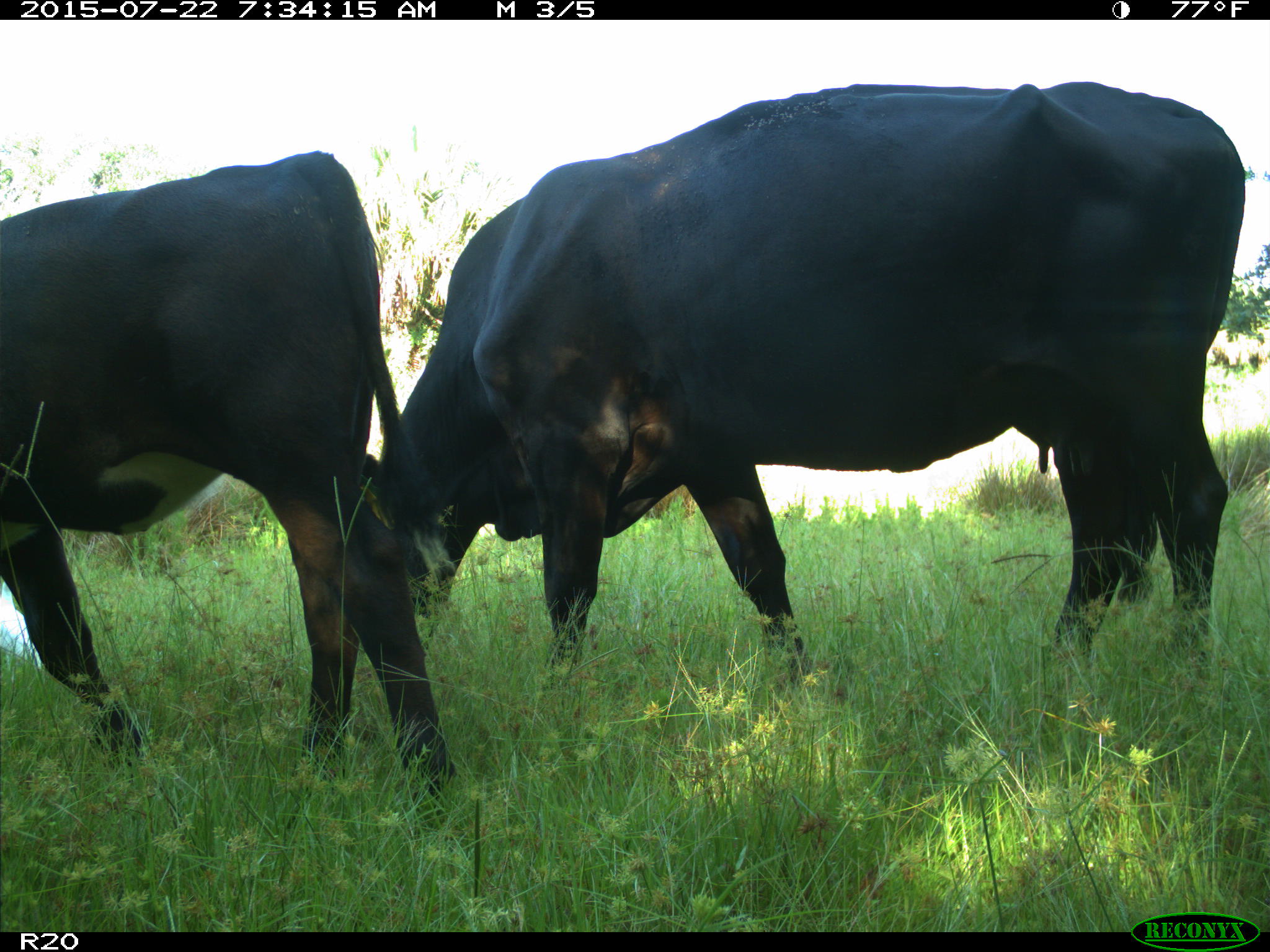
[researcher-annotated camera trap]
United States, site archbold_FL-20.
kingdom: Animalia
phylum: Chordata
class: Mammalia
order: Artiodactyla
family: Bovidae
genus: Bos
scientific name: Bos taurus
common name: domestic cow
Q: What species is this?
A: Bos taurus (domestic cow).